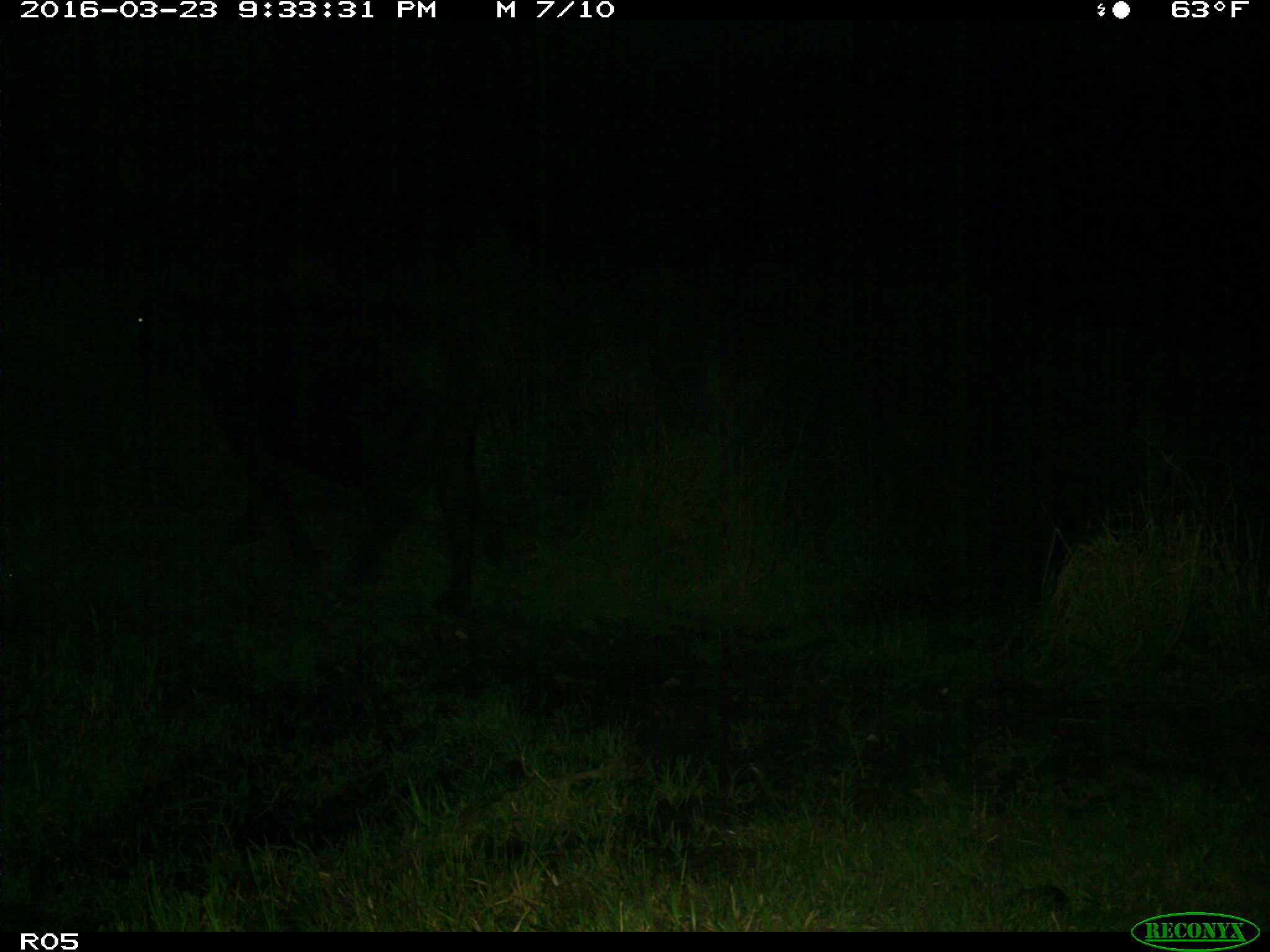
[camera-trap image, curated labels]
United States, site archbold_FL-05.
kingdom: Animalia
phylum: Chordata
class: Mammalia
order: Artiodactyla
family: Bovidae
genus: Bos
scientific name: Bos taurus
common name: domestic cow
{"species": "Bos taurus (domestic cow)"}